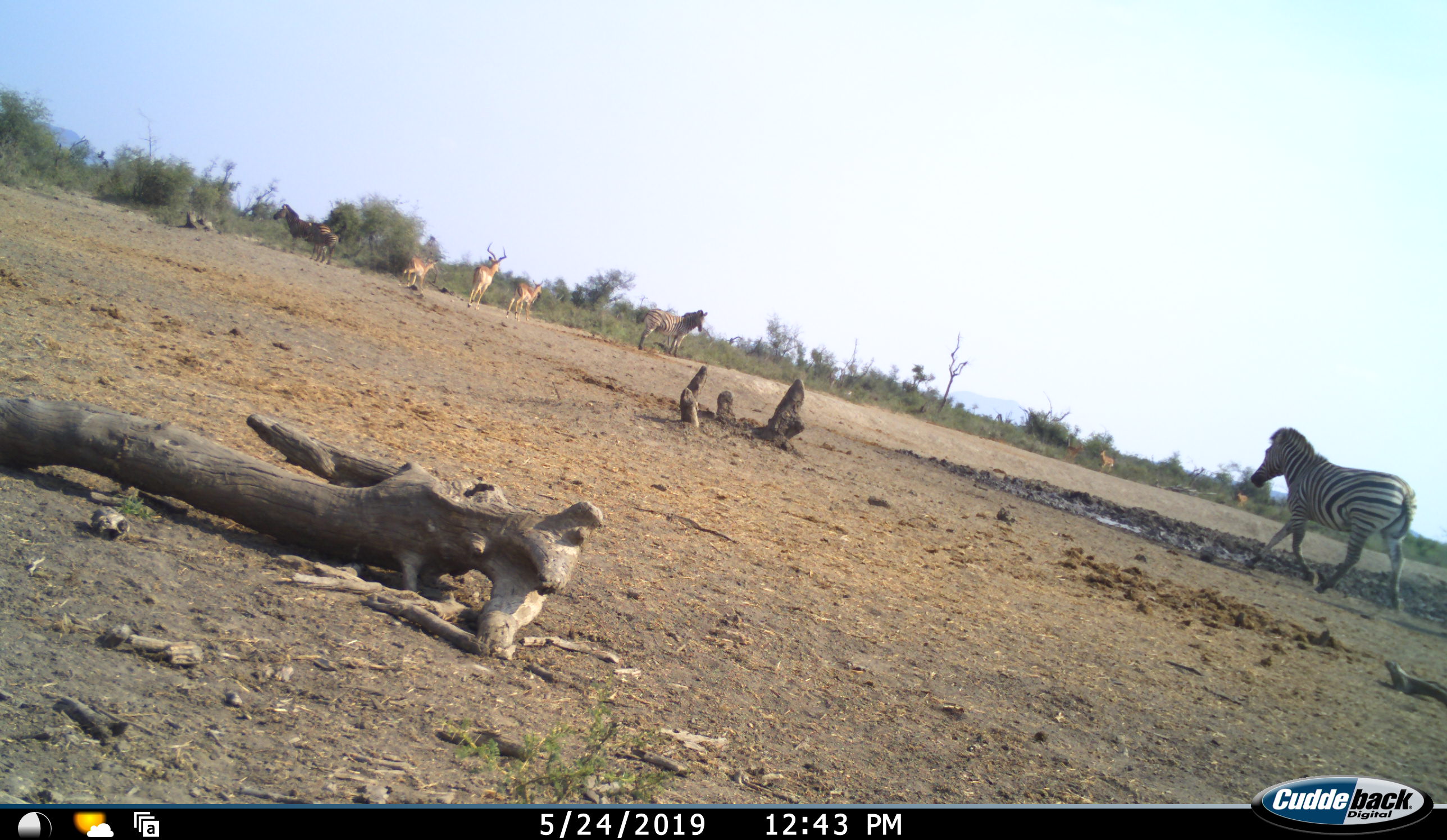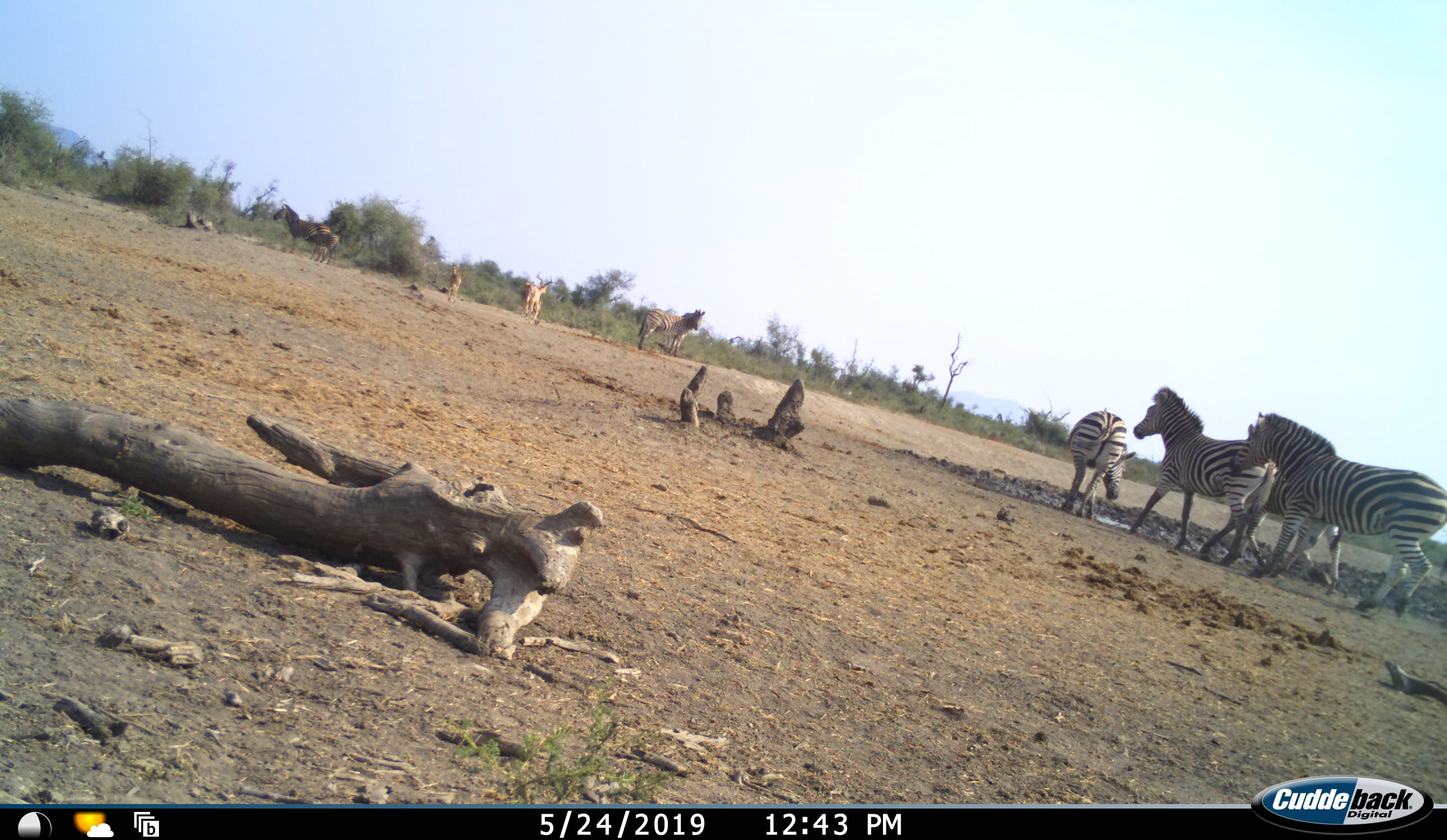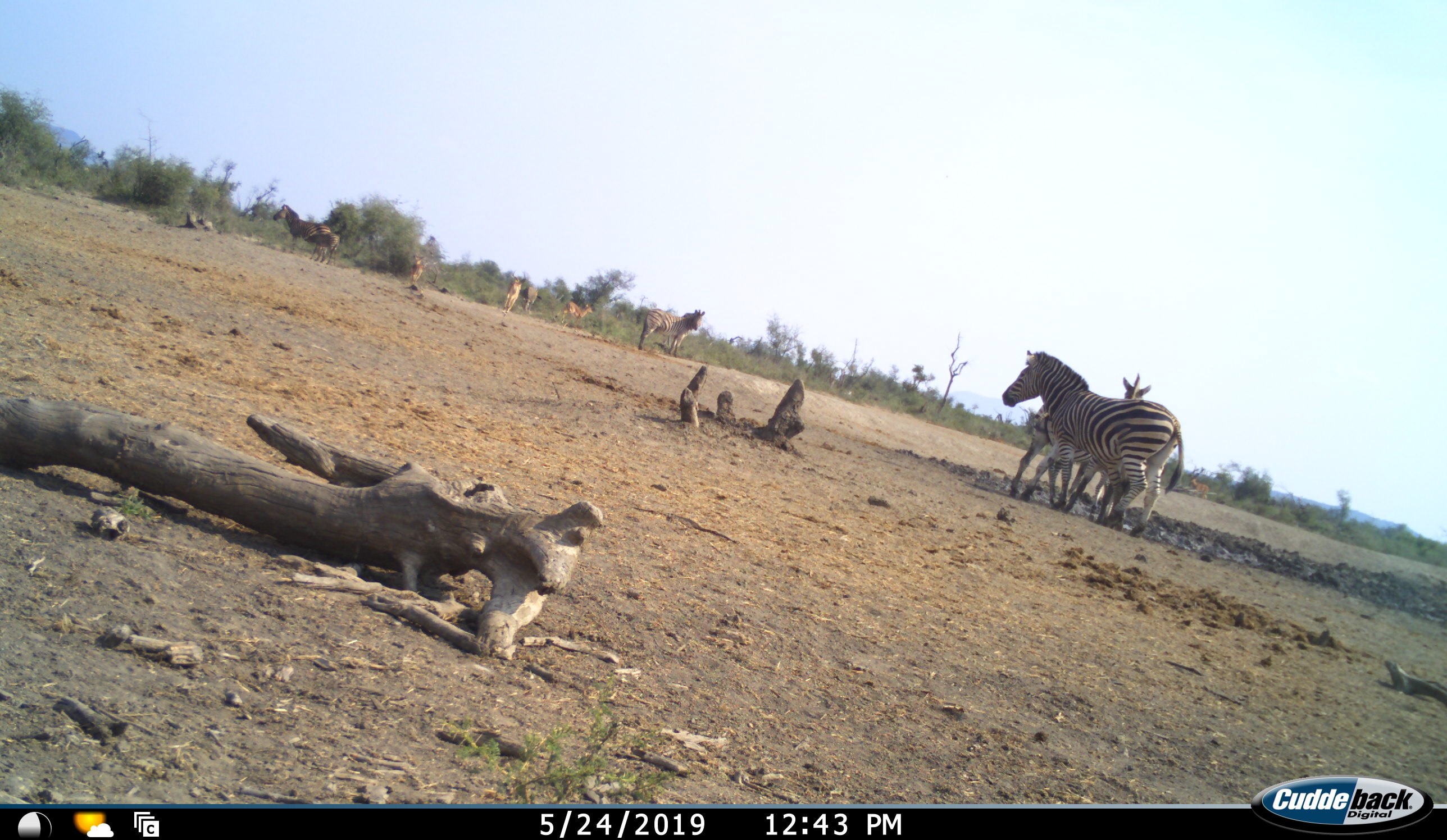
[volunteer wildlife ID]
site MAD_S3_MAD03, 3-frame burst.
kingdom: Animalia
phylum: Chordata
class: Mammalia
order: Artiodactyla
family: Bovidae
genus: Aepyceros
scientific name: Aepyceros melampus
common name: impala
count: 5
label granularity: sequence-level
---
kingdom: Animalia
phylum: Chordata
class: Mammalia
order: Perissodactyla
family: Equidae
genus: Equus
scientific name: Equus quagga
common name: plains zebra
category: zebraplains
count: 6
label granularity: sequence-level